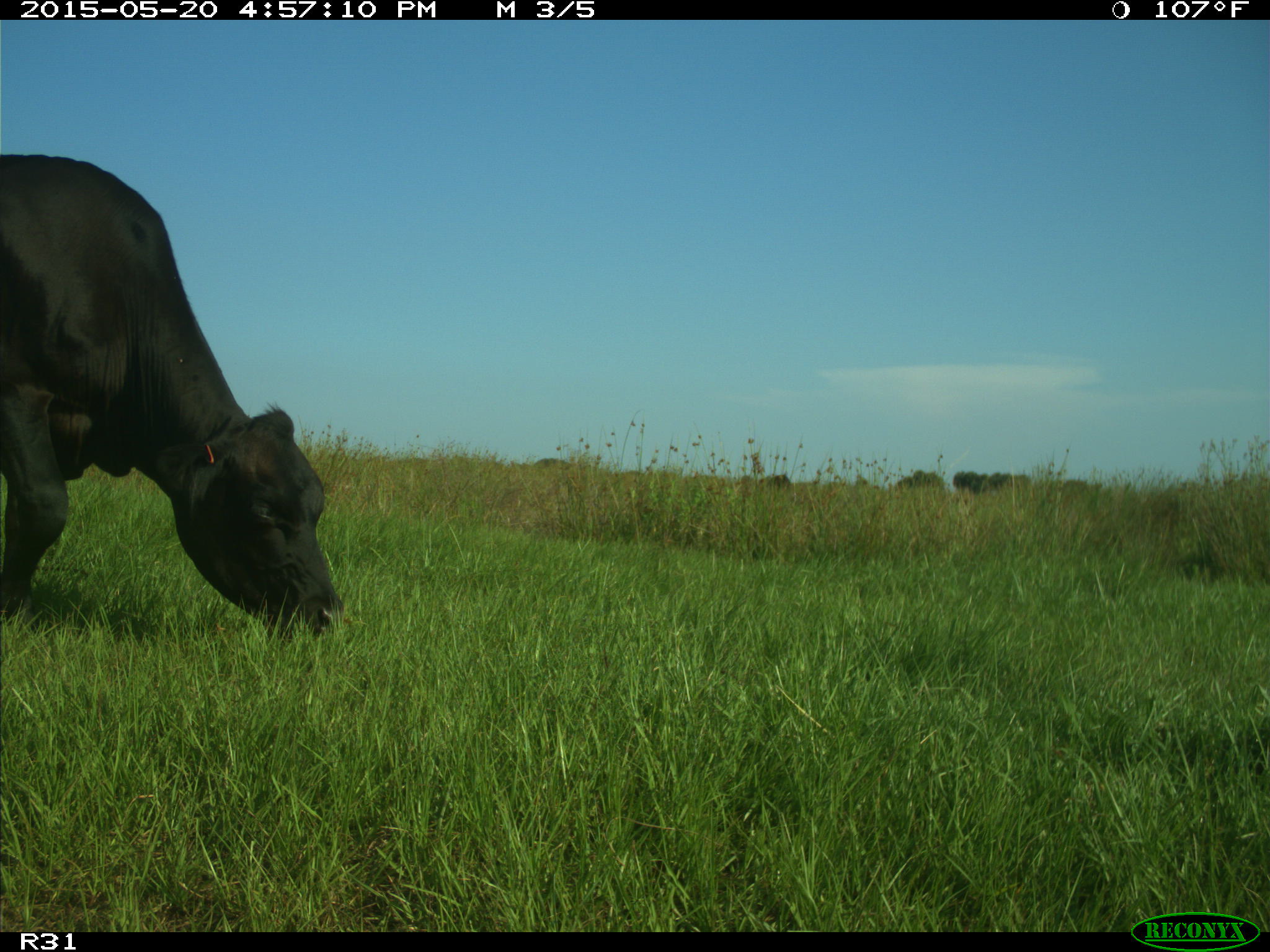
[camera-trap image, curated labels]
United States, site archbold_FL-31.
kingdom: Animalia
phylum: Chordata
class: Mammalia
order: Artiodactyla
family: Bovidae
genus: Bos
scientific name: Bos taurus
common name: domestic cow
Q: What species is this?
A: Bos taurus (domestic cow).